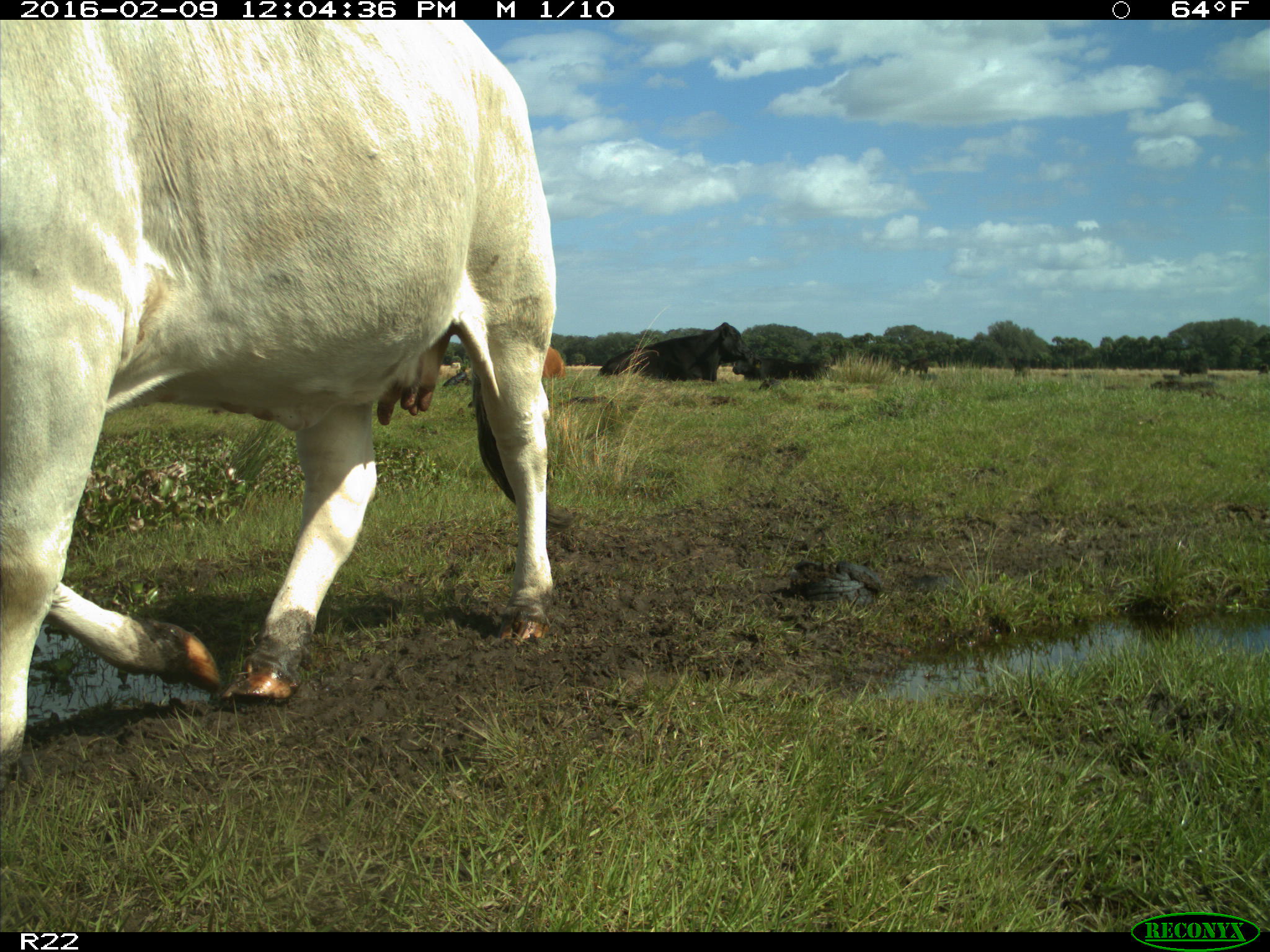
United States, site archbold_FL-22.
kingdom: Animalia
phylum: Chordata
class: Mammalia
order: Artiodactyla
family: Bovidae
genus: Bos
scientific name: Bos taurus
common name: domestic cow